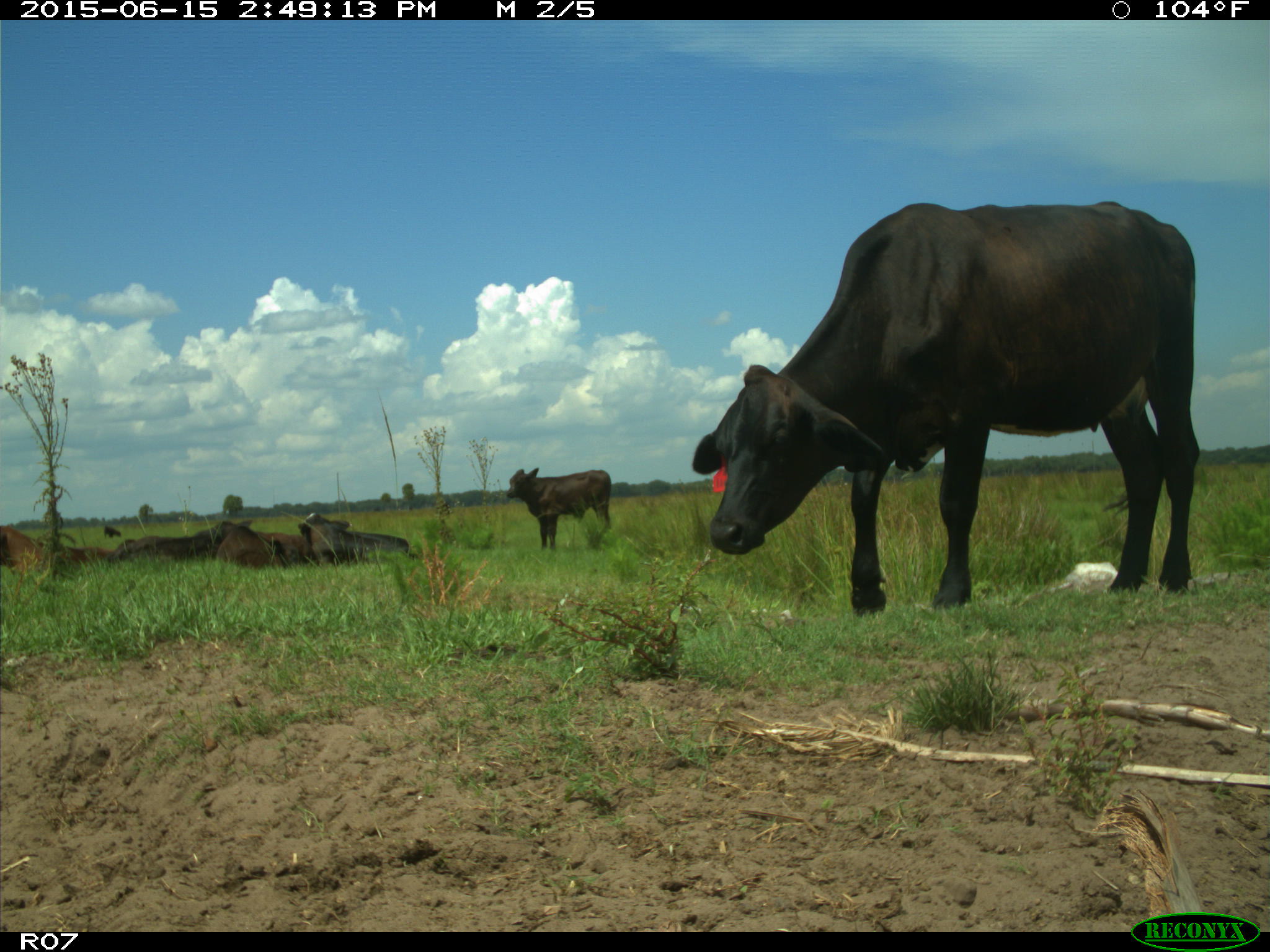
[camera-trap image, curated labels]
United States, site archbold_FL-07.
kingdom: Animalia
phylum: Chordata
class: Mammalia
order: Artiodactyla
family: Bovidae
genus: Bos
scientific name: Bos taurus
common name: domestic cow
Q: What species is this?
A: Bos taurus (domestic cow).